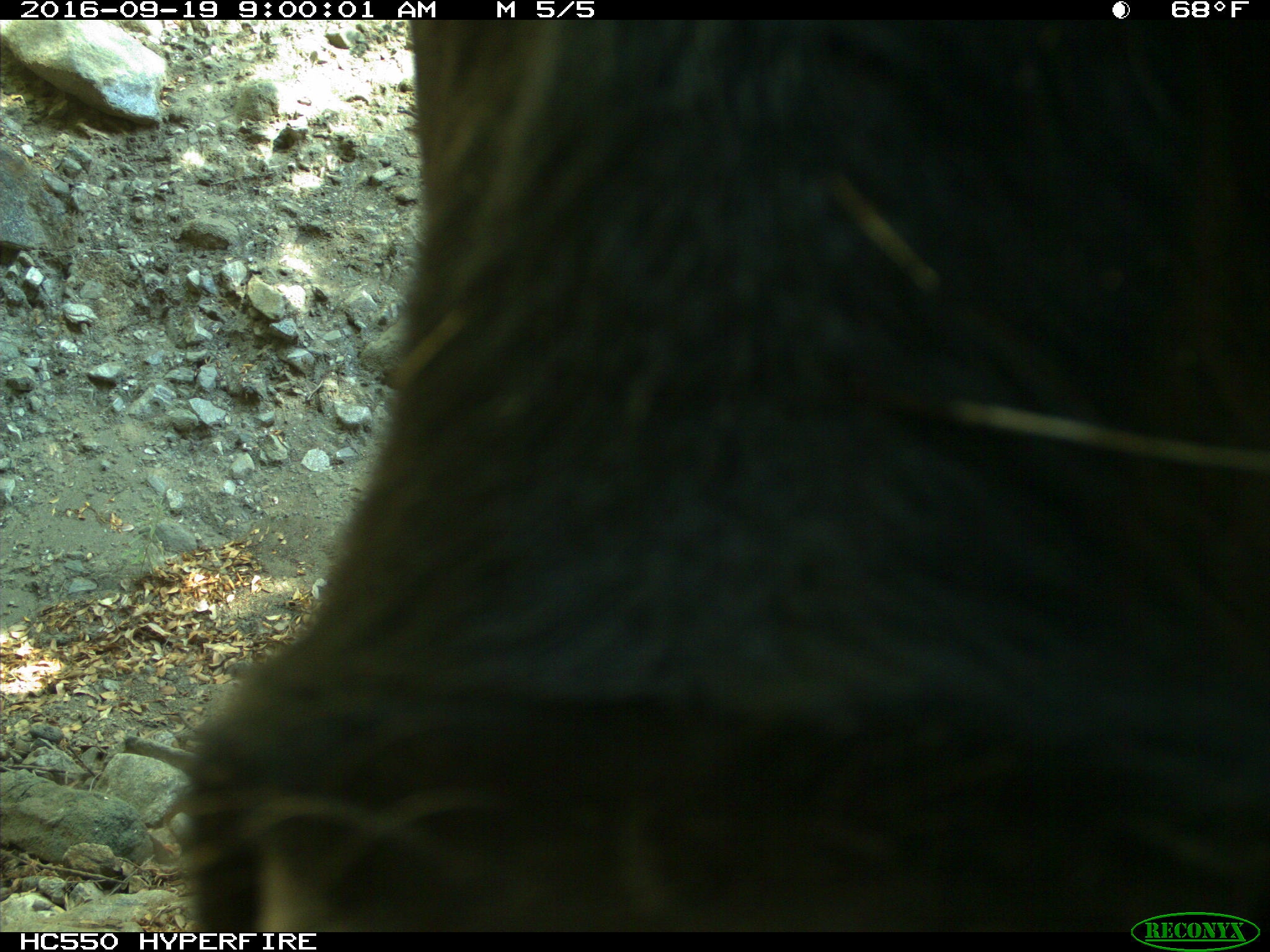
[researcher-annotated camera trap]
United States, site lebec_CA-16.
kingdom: Animalia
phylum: Chordata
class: Mammalia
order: Artiodactyla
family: Bovidae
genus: Bos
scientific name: Bos taurus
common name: domestic cow